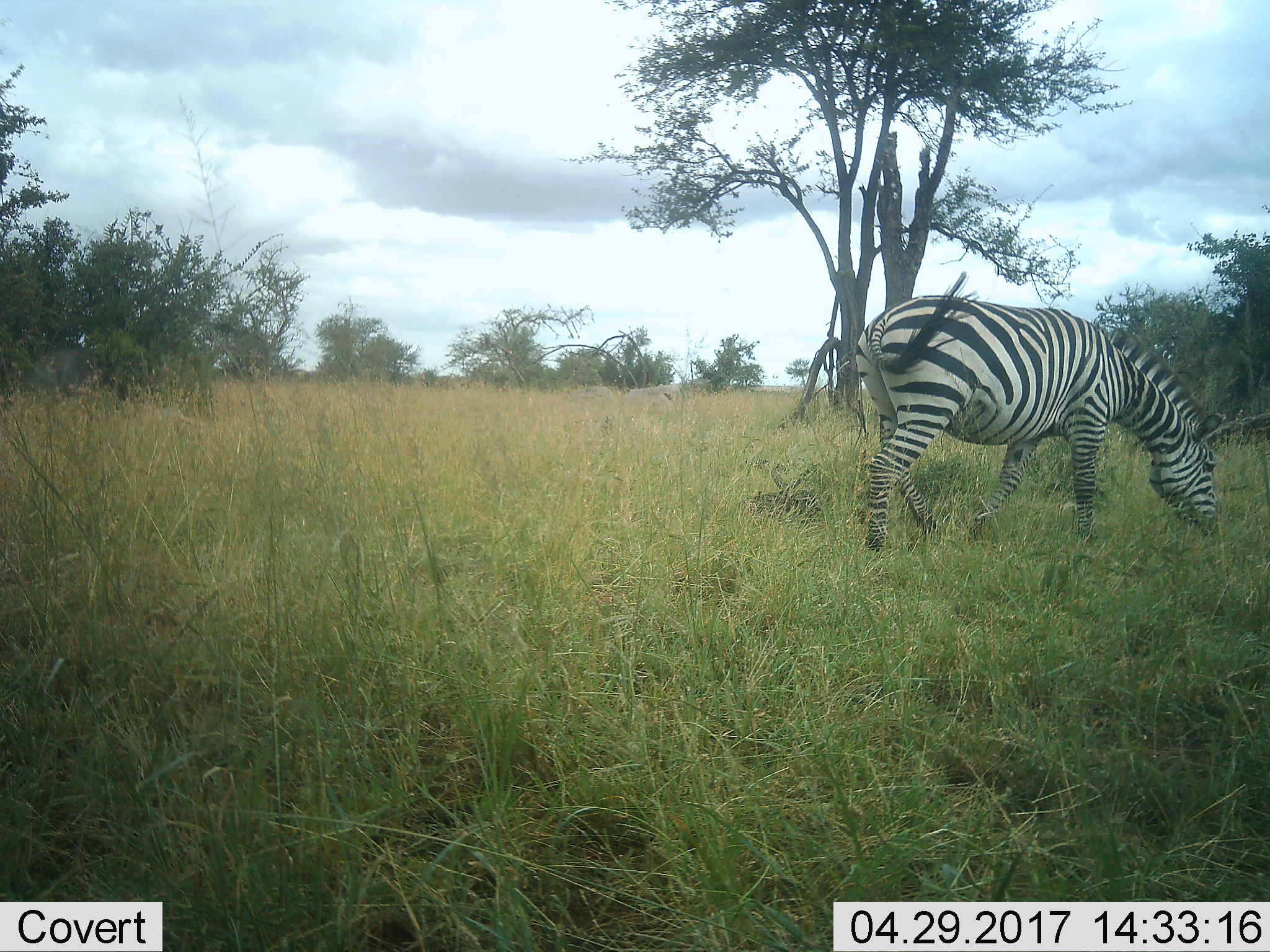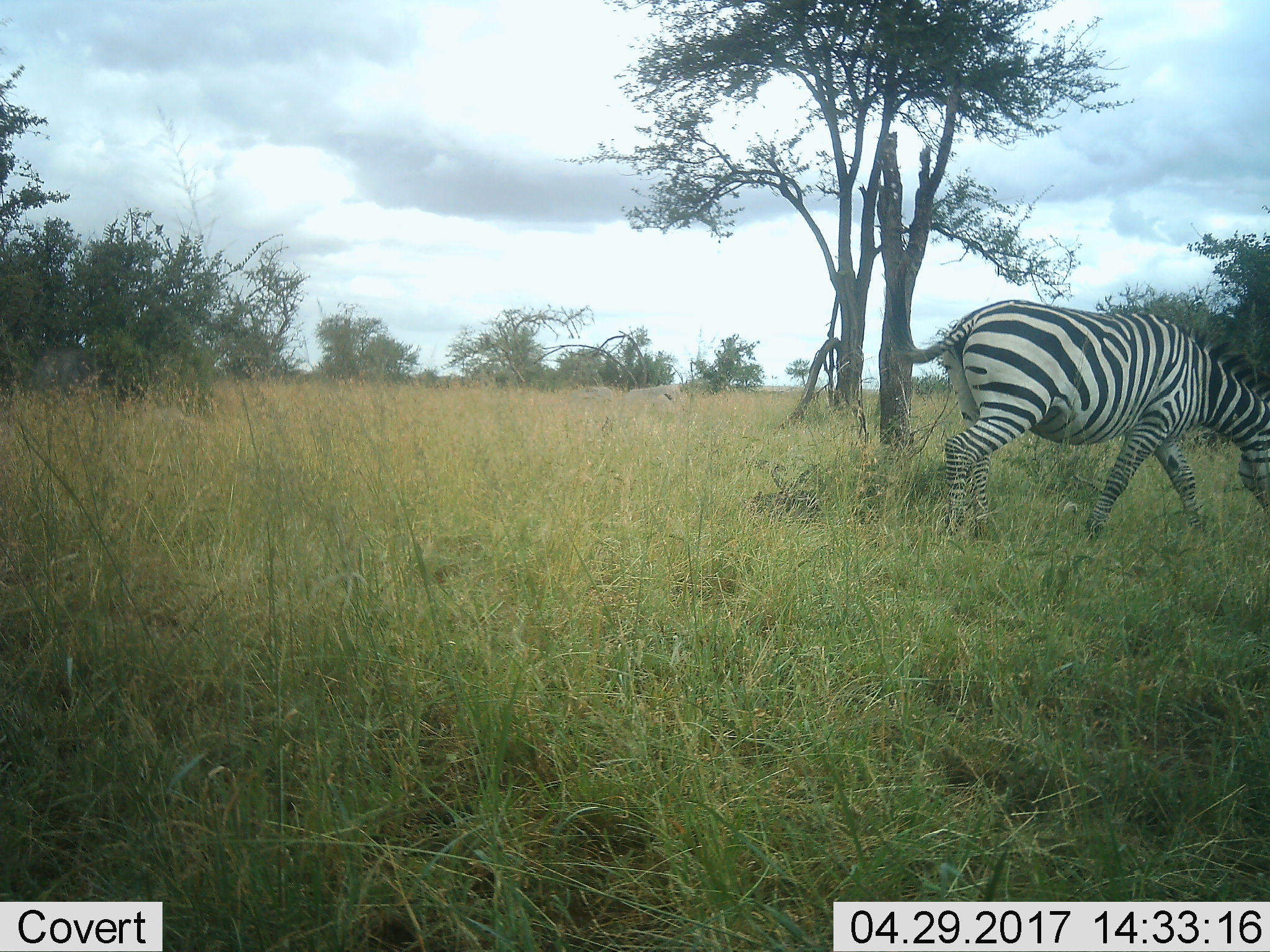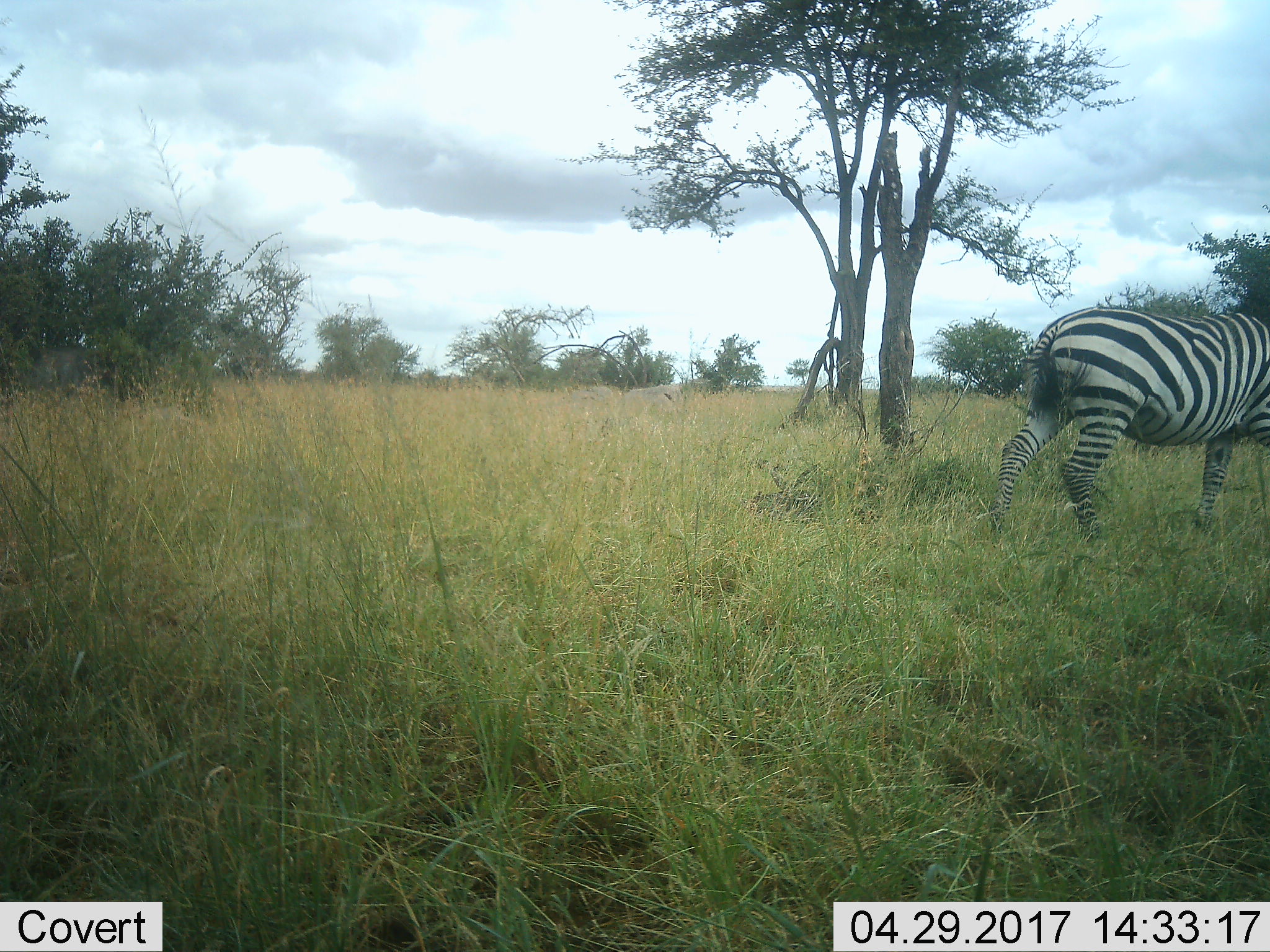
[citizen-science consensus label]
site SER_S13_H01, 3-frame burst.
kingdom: Animalia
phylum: Chordata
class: Mammalia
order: Perissodactyla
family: Equidae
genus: Equus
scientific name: Equus quagga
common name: plains zebra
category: zebraplains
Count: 1.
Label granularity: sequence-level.